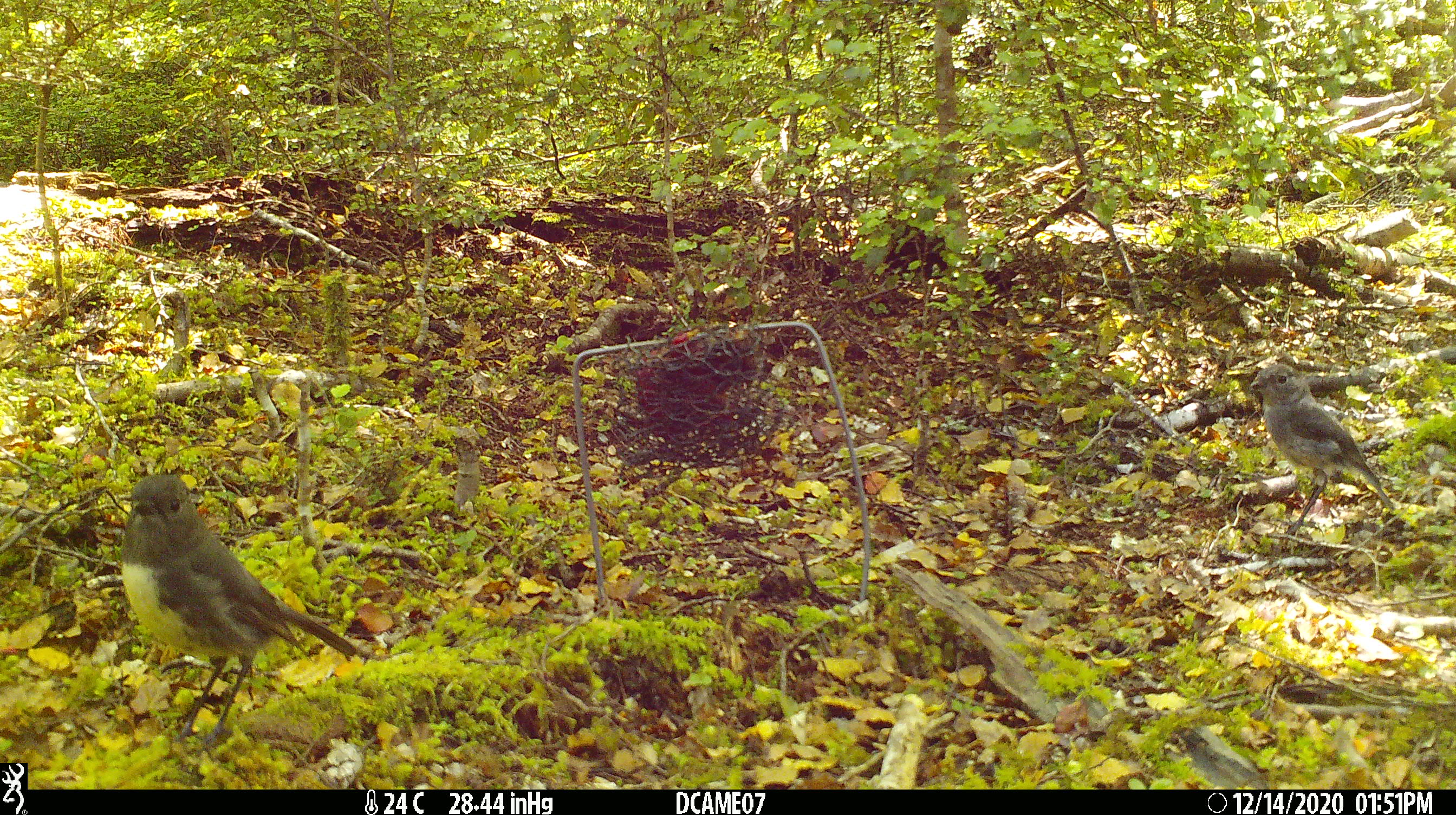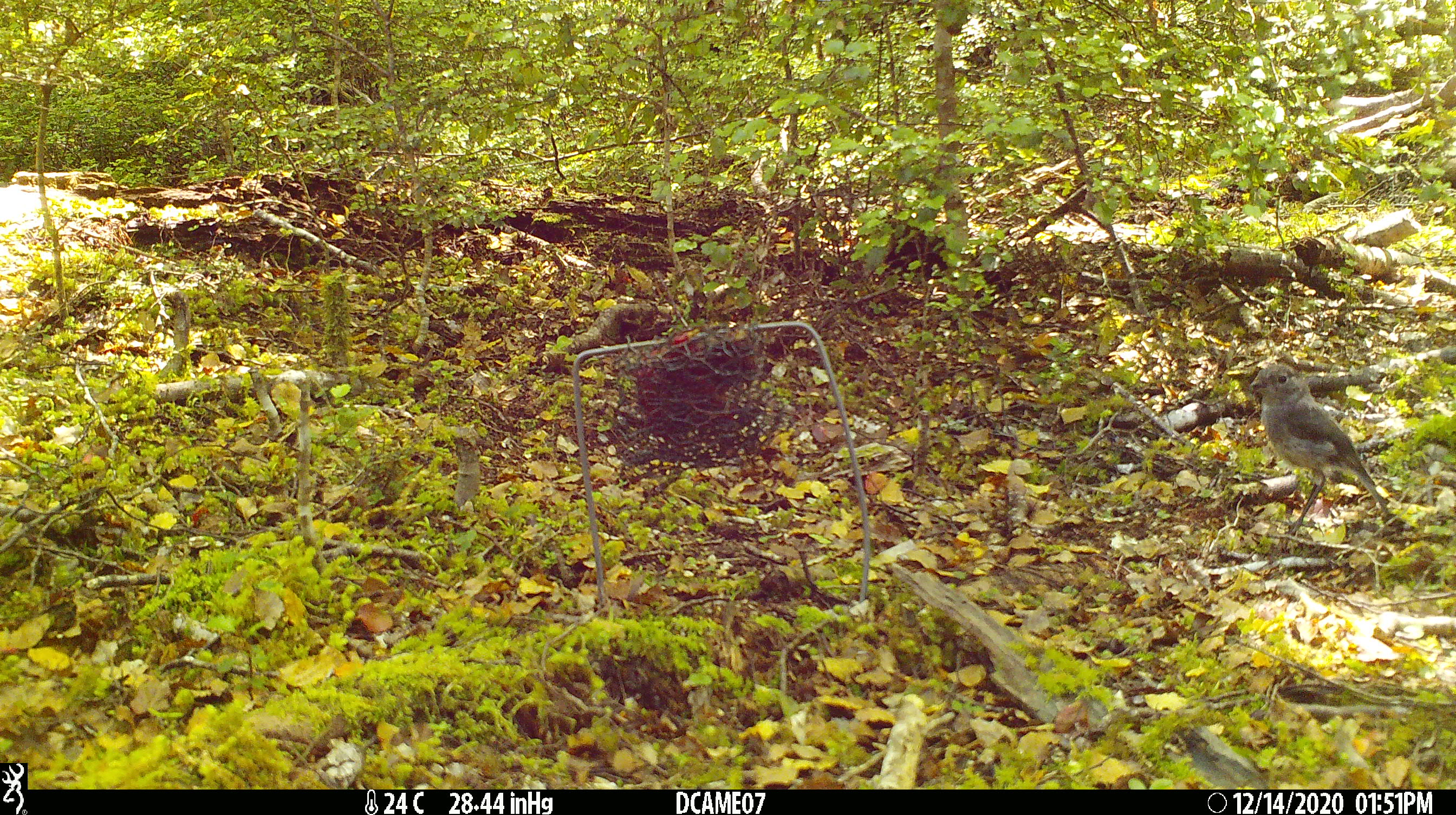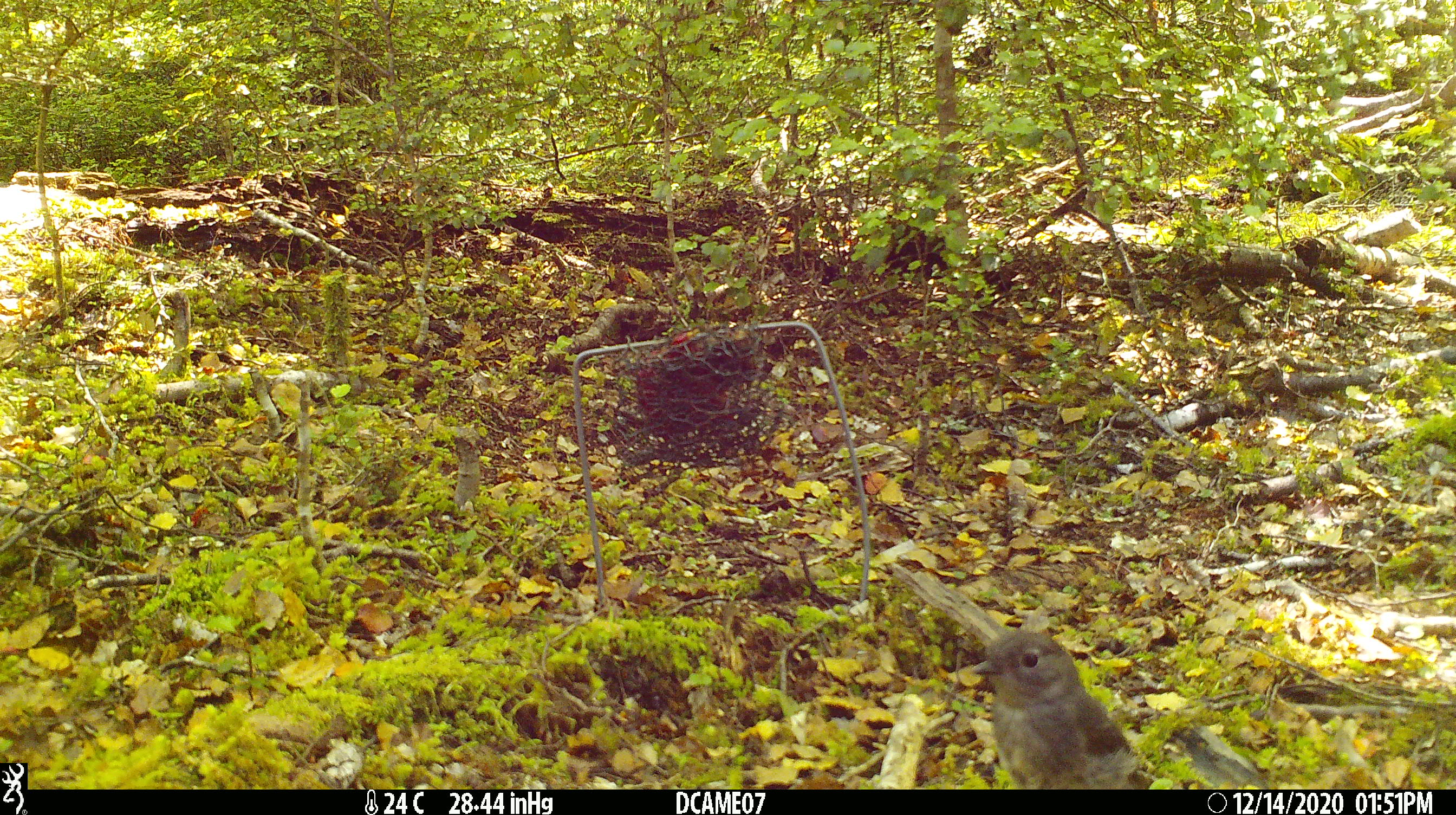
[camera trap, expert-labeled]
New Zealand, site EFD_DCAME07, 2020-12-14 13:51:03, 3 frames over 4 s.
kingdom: Animalia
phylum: Chordata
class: Aves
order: Passeriformes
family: Petroicidae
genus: Petroica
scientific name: Petroica australis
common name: new zealand robin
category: robin